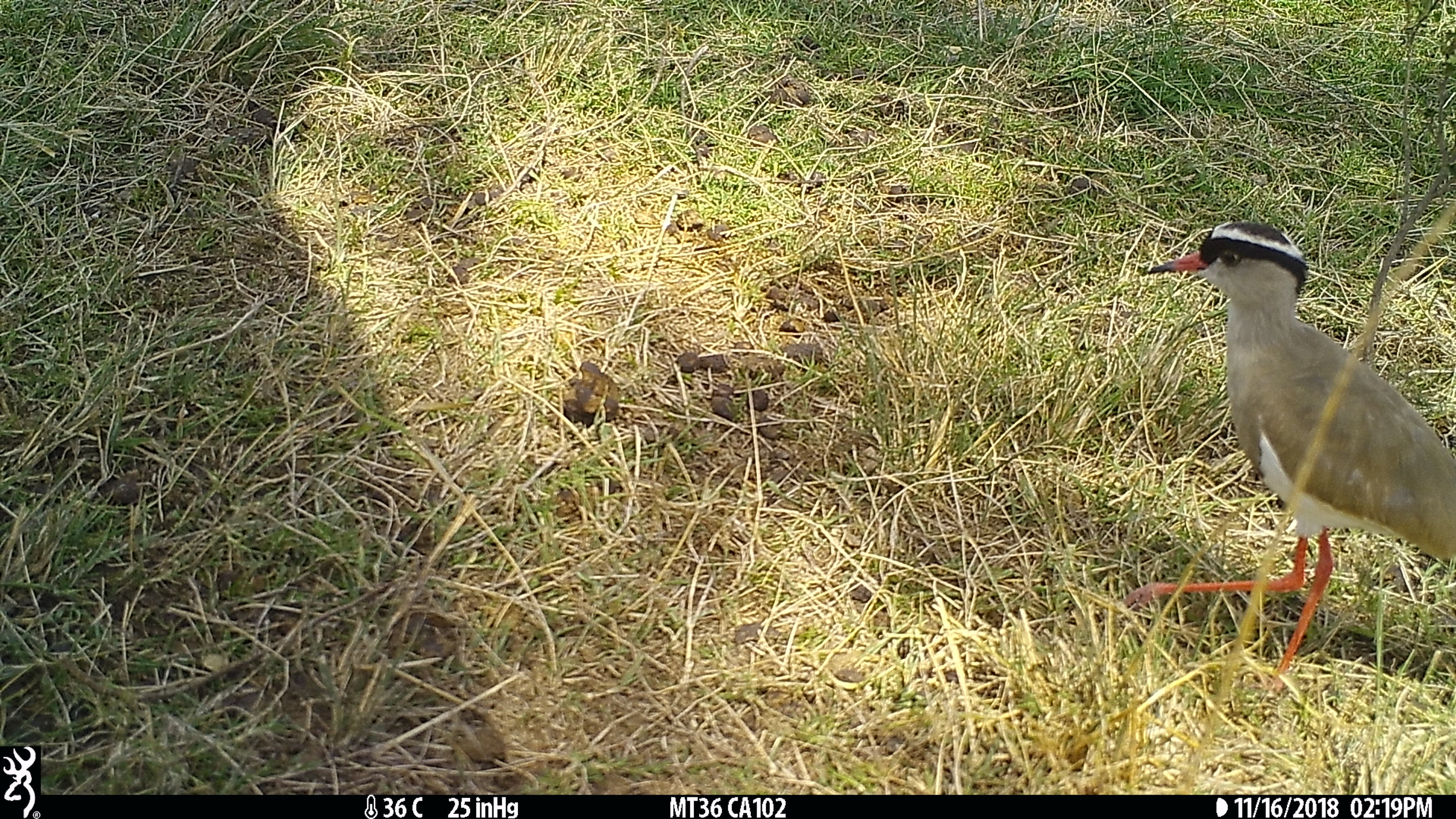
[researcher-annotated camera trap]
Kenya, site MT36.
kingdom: Animalia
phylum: Chordata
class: Aves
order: Charadriiformes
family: Charadriidae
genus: Vanellus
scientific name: Vanellus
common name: lapwing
Lapwing (Vanellus).